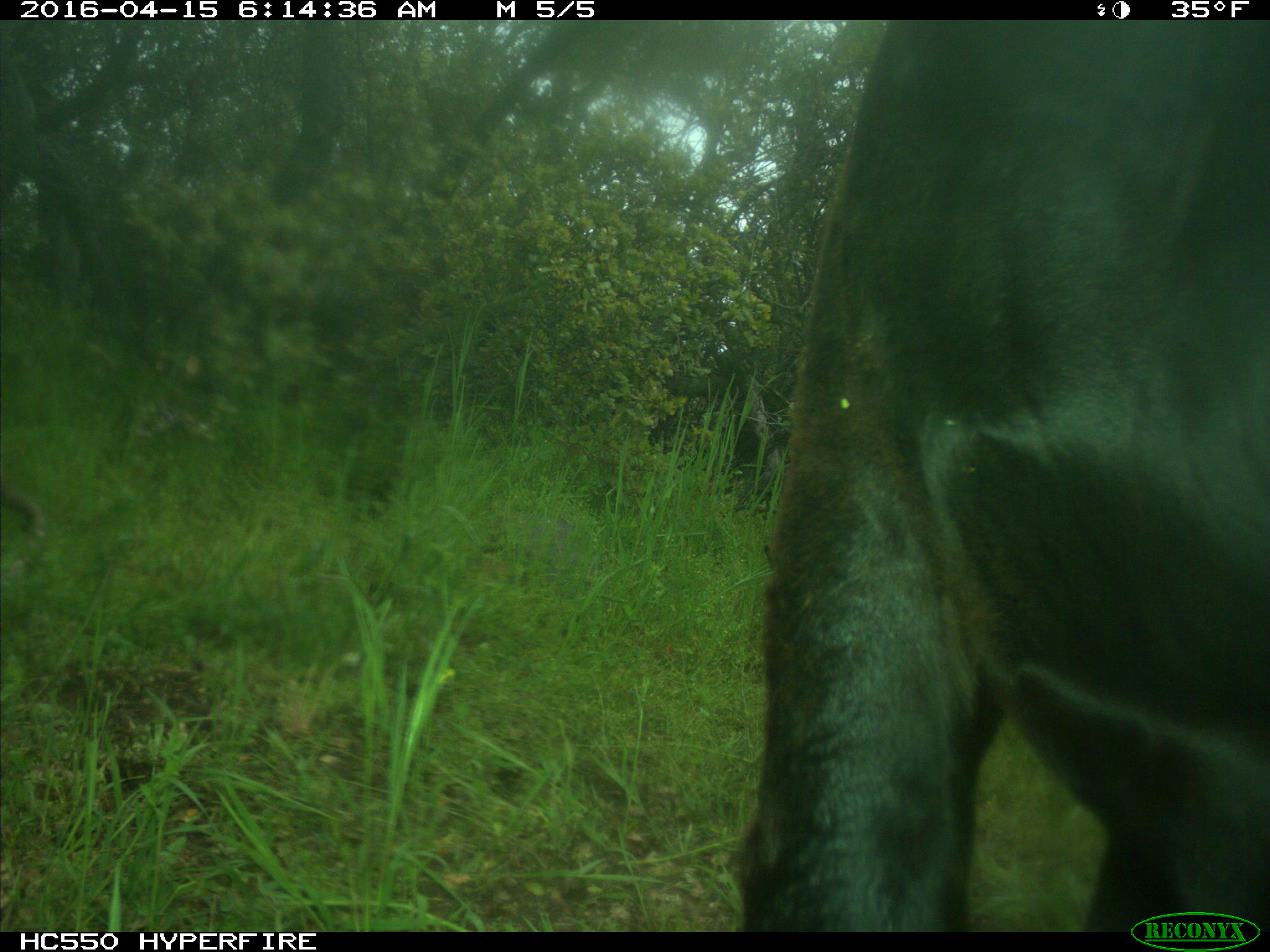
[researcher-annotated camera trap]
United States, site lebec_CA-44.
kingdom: Animalia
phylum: Chordata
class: Mammalia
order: Artiodactyla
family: Bovidae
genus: Bos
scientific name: Bos taurus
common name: domestic cow